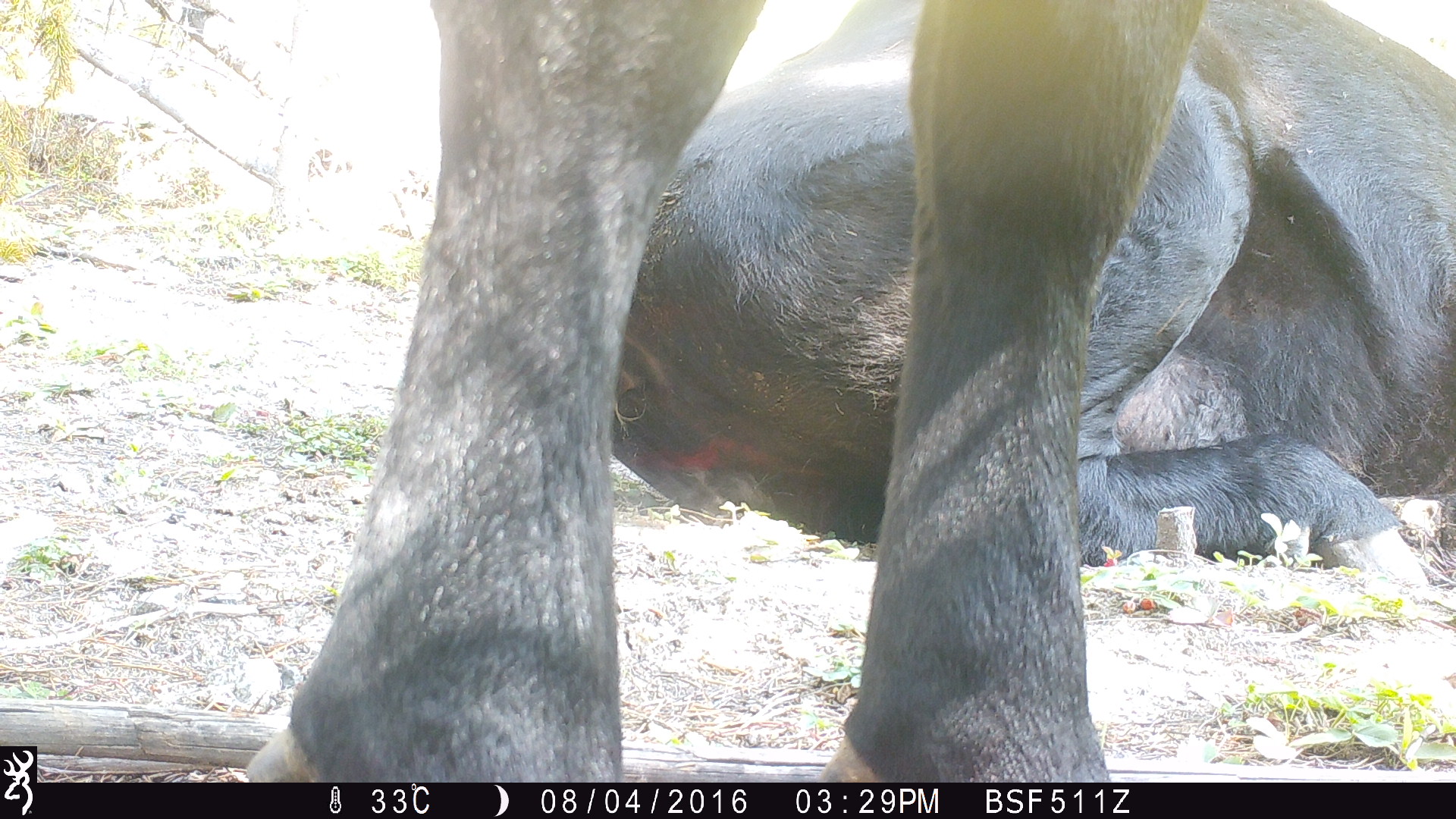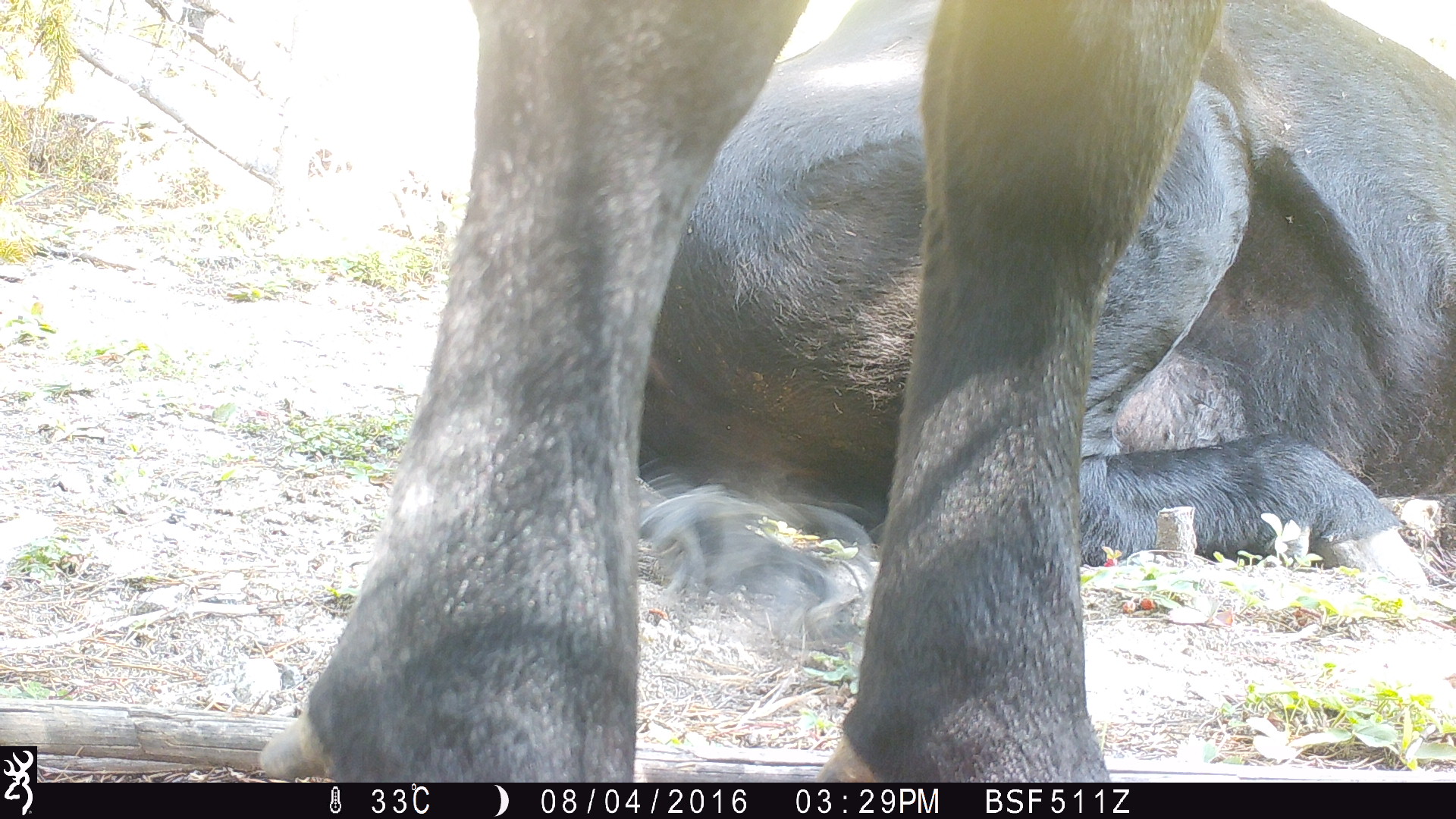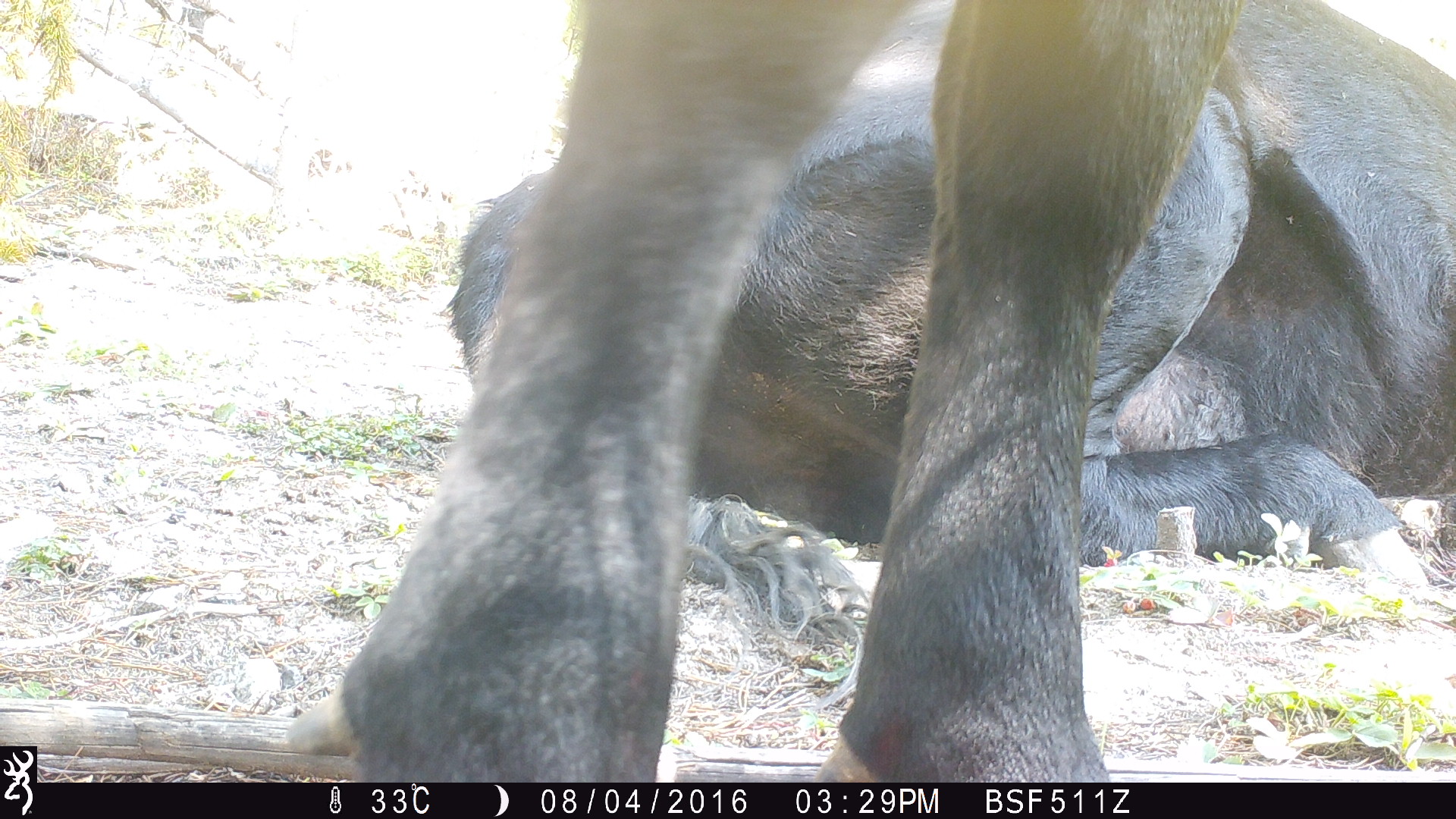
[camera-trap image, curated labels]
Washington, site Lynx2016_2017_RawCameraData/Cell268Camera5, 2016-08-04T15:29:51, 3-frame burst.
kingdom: Animalia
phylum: Chordata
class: Mammalia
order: Artiodactyla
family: Bovidae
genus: Bos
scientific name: Bos taurus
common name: domestic cattle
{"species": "domestic cattle (Bos taurus)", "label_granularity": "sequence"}